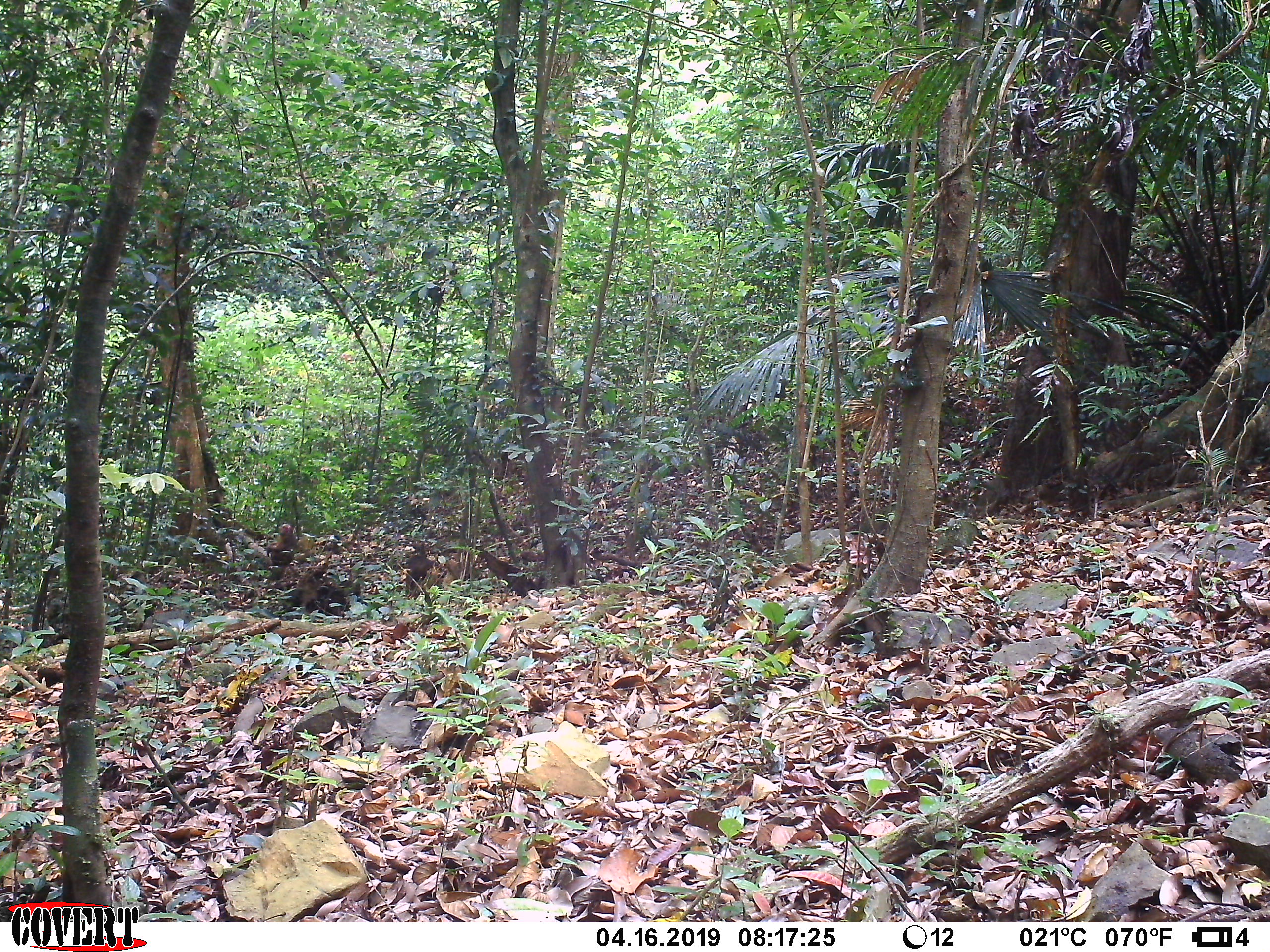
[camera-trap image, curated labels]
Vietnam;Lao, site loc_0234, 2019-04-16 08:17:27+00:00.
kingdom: Animalia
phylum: Chordata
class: Mammalia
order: Primates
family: Cercopithecidae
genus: Macaca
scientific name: Macaca arctoides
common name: stump-tailed macaque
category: stump tailed macaque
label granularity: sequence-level